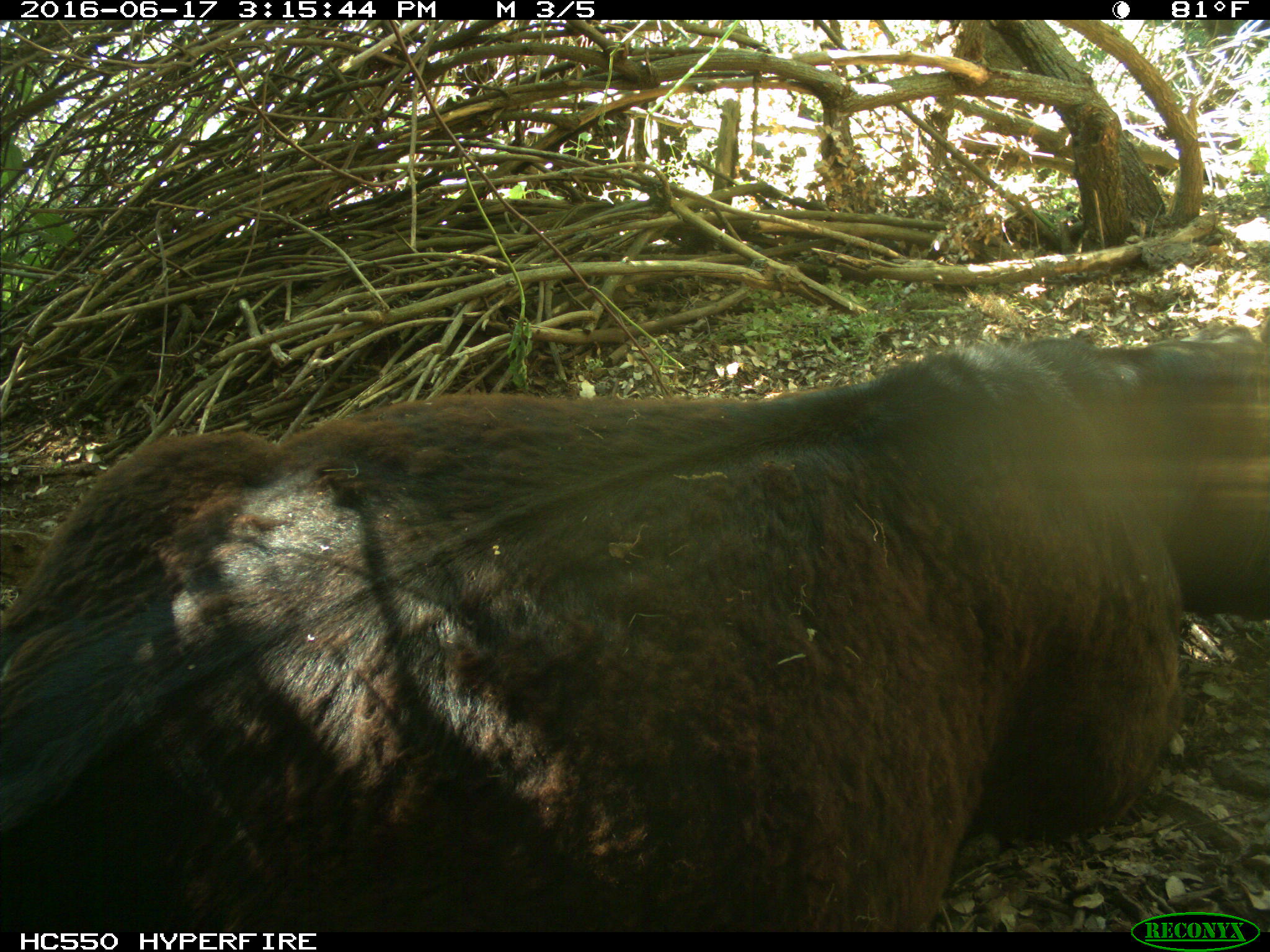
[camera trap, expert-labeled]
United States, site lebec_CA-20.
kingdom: Animalia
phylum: Chordata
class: Mammalia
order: Artiodactyla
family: Bovidae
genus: Bos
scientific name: Bos taurus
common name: domestic cow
Bos taurus (domestic cow).